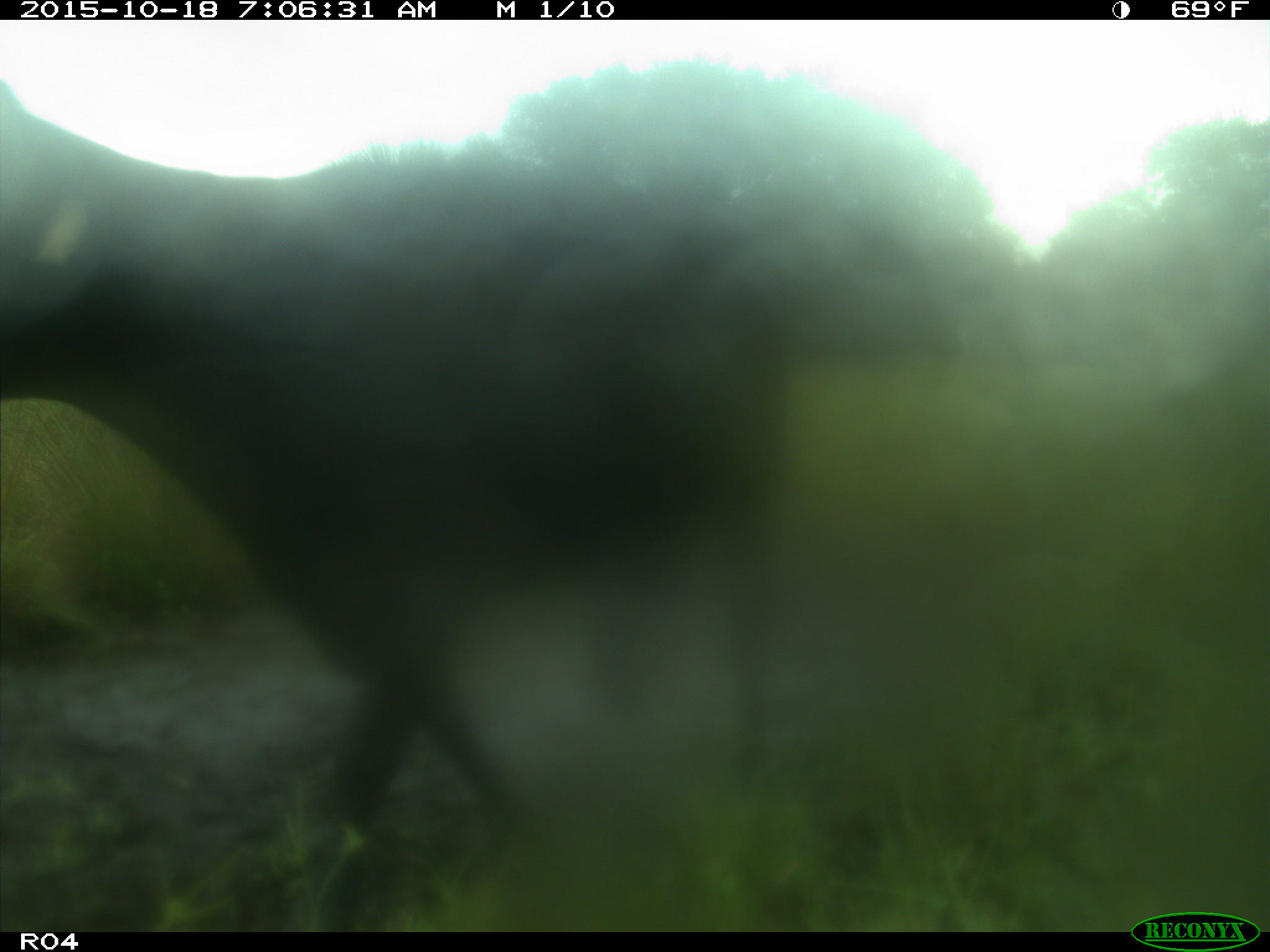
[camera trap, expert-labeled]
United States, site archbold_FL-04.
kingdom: Animalia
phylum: Chordata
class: Mammalia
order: Artiodactyla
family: Bovidae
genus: Bos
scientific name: Bos taurus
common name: domestic cow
Bos taurus (domestic cow).